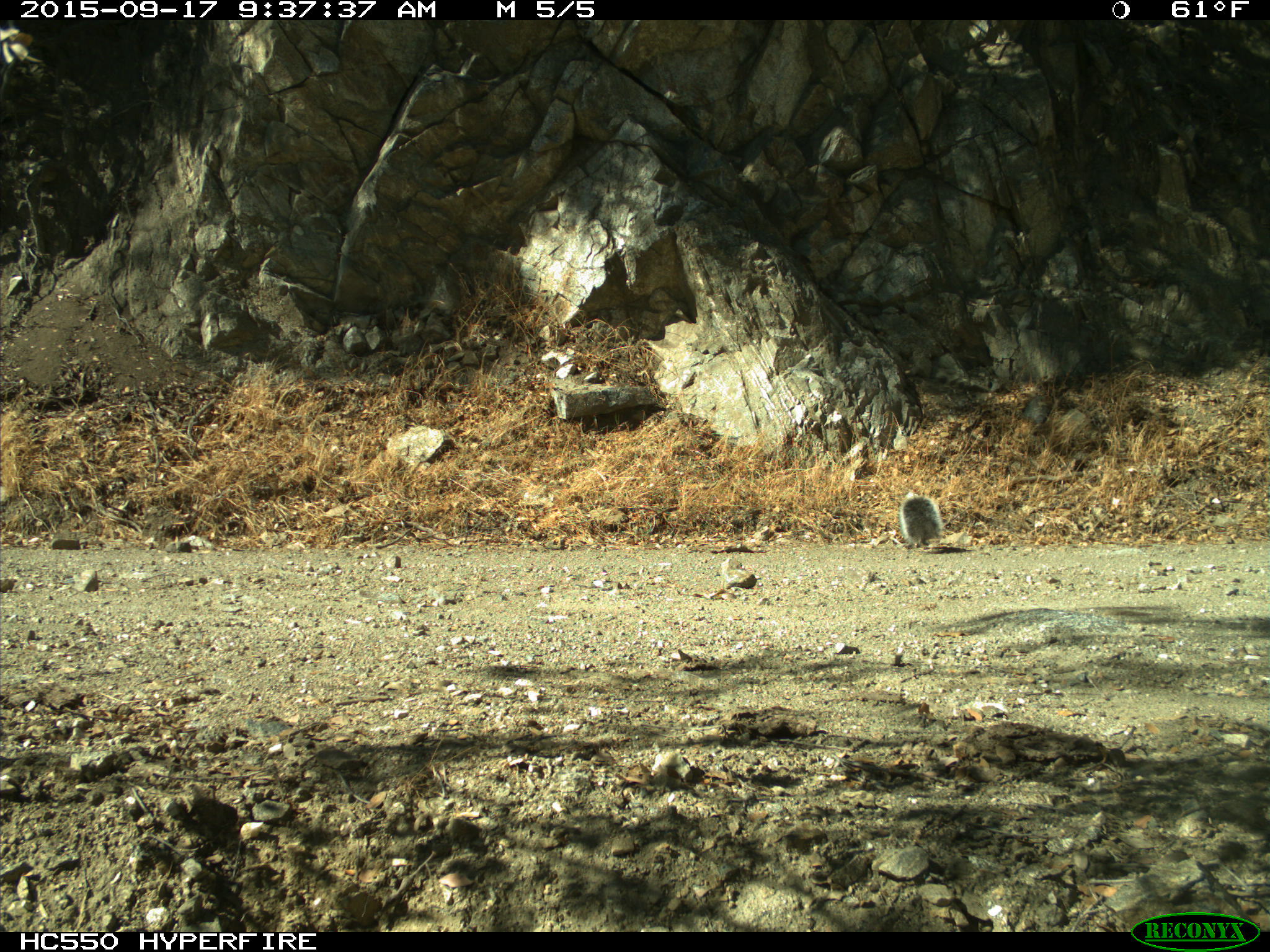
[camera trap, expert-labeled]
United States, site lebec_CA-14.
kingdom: Animalia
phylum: Chordata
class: Mammalia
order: Rodentia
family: Sciuridae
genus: Sciurus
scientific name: Sciurus carolinensis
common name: eastern gray squirrel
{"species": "Sciurus carolinensis (eastern gray squirrel)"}